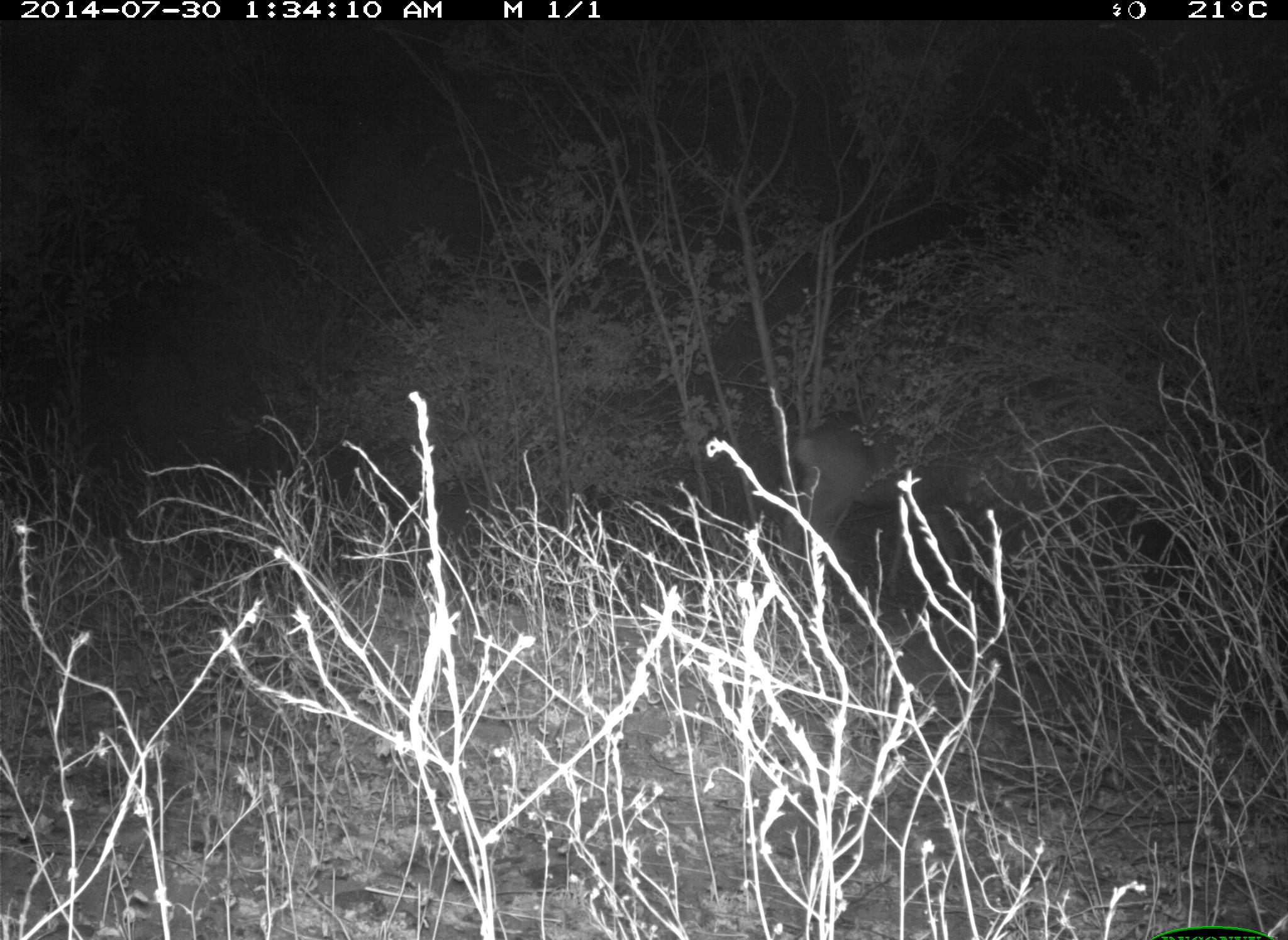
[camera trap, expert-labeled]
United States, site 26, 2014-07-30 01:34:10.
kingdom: Animalia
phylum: Chordata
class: Mammalia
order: Artiodactyla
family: Cervidae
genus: Odocoileus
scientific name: Odocoileus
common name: deer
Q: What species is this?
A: Deer (Odocoileus).